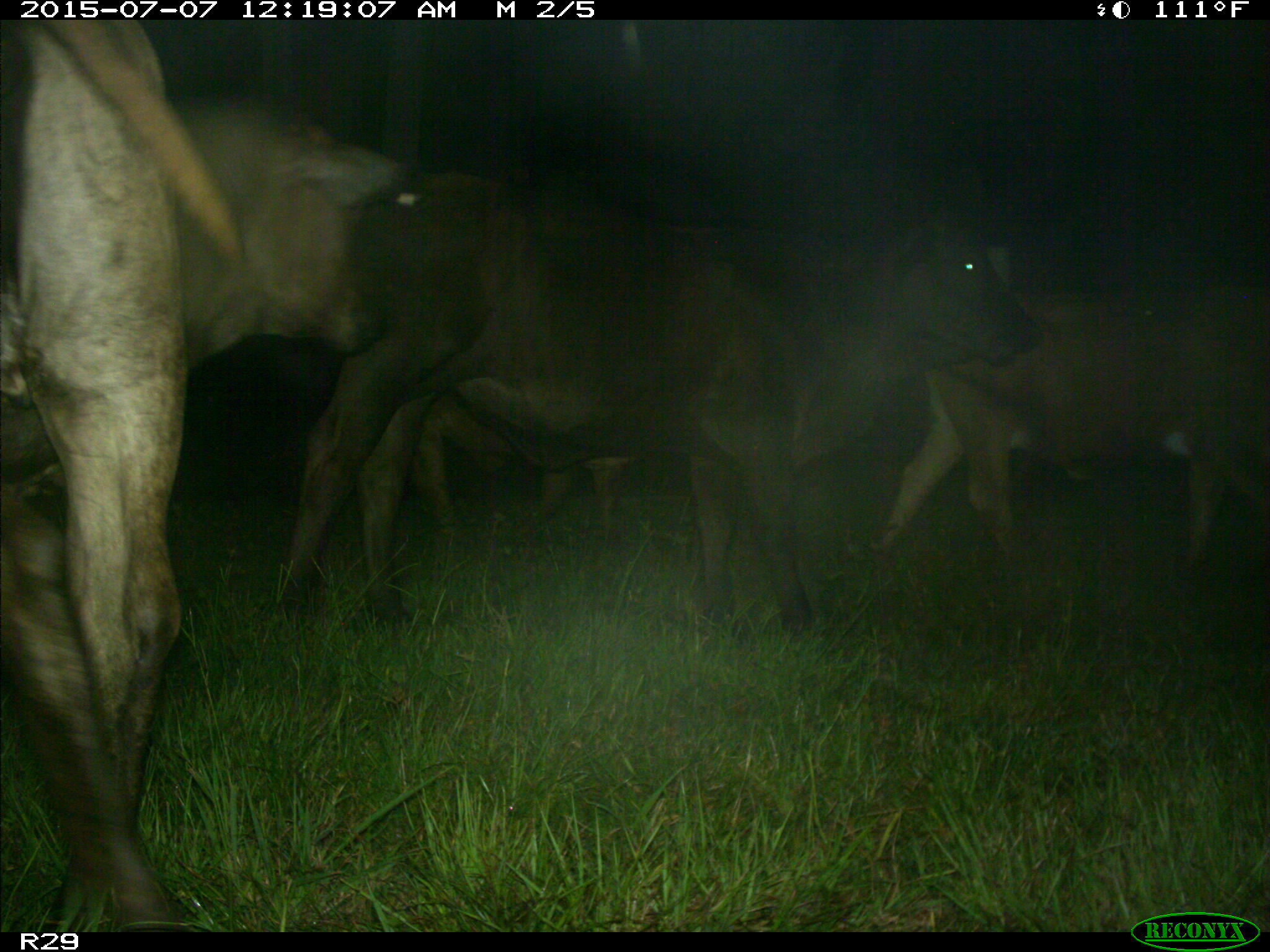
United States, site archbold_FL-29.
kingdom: Animalia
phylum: Chordata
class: Mammalia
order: Artiodactyla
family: Bovidae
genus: Bos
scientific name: Bos taurus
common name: domestic cow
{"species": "Bos taurus (domestic cow)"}